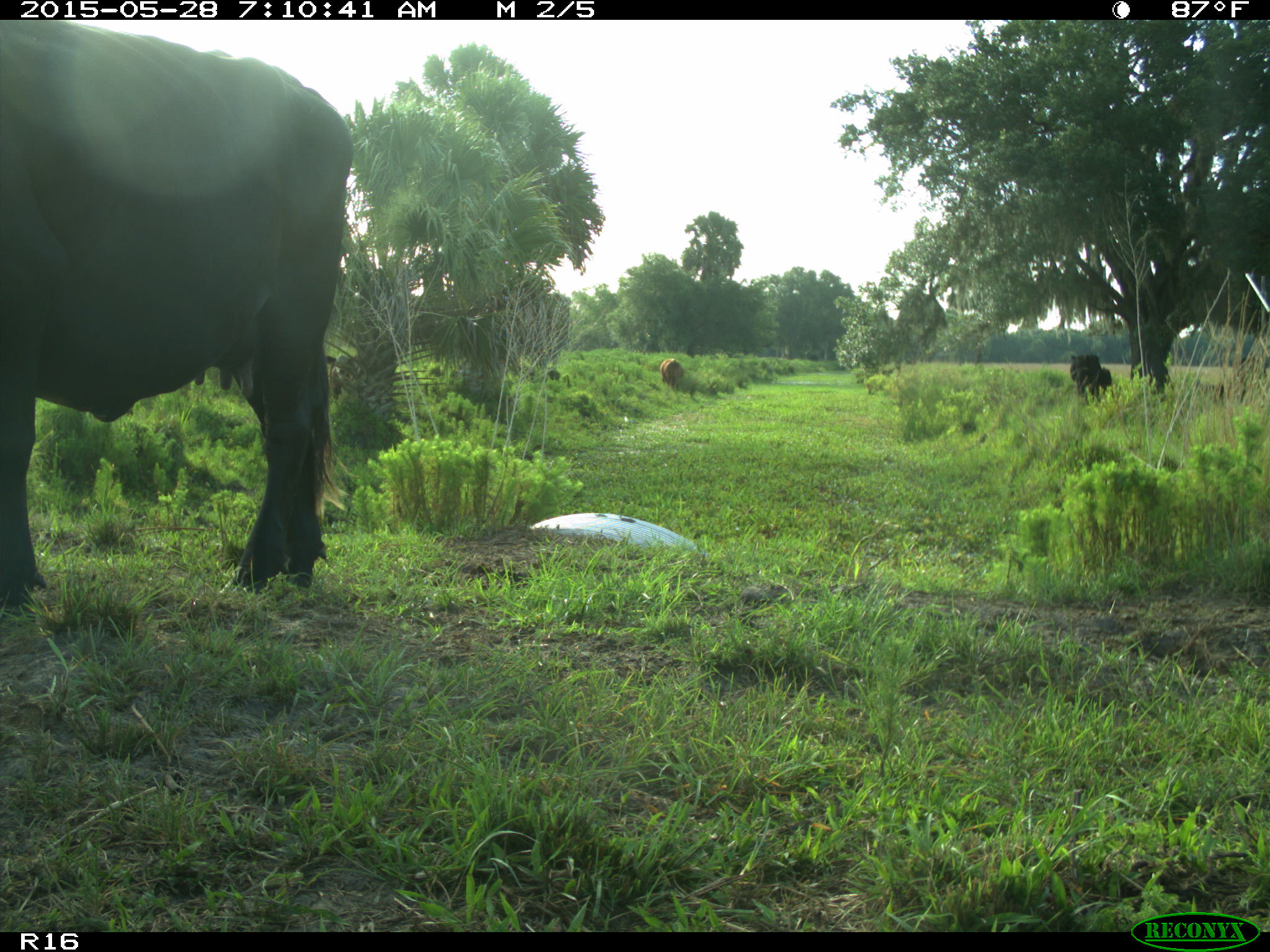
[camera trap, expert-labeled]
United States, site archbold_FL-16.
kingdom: Animalia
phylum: Chordata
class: Mammalia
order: Artiodactyla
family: Bovidae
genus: Bos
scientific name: Bos taurus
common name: domestic cow